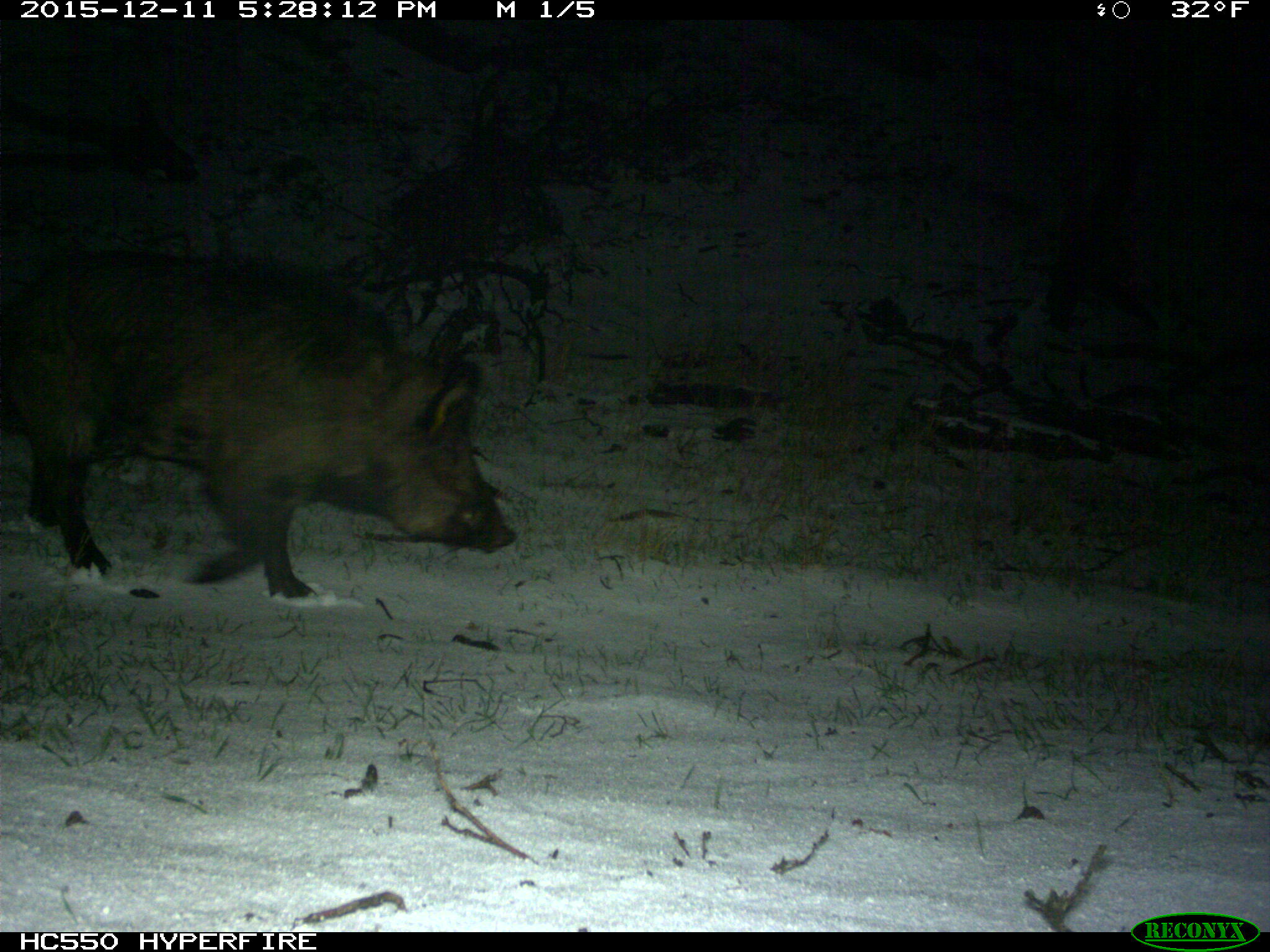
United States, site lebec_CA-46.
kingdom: Animalia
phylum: Chordata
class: Mammalia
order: Artiodactyla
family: Suidae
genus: Sus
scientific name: Sus scrofa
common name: wild boar